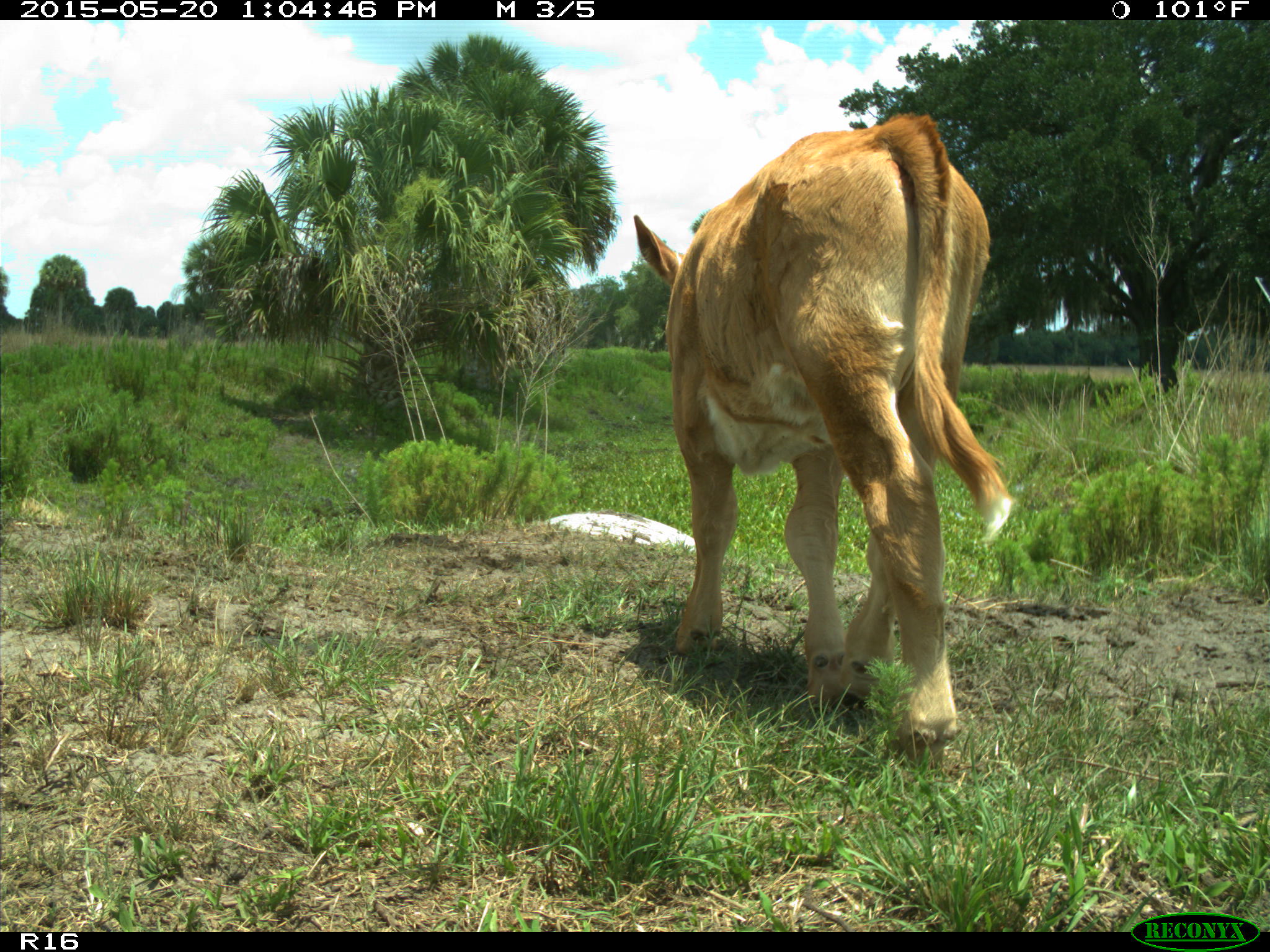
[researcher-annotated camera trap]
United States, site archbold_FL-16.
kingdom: Animalia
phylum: Chordata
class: Mammalia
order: Artiodactyla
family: Bovidae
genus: Bos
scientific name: Bos taurus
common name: domestic cow